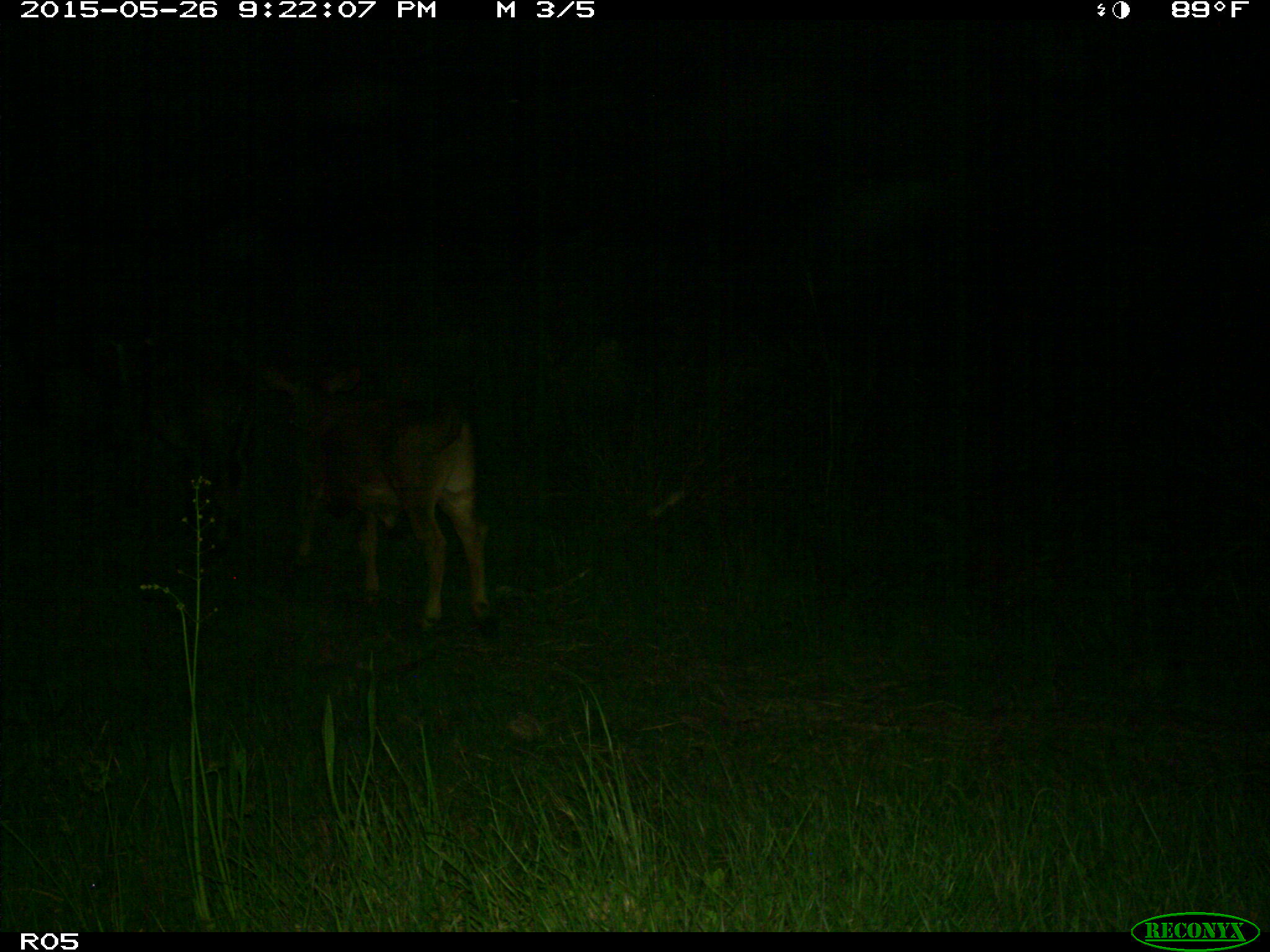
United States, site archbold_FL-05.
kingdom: Animalia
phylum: Chordata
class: Mammalia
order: Artiodactyla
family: Bovidae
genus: Bos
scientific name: Bos taurus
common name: domestic cow